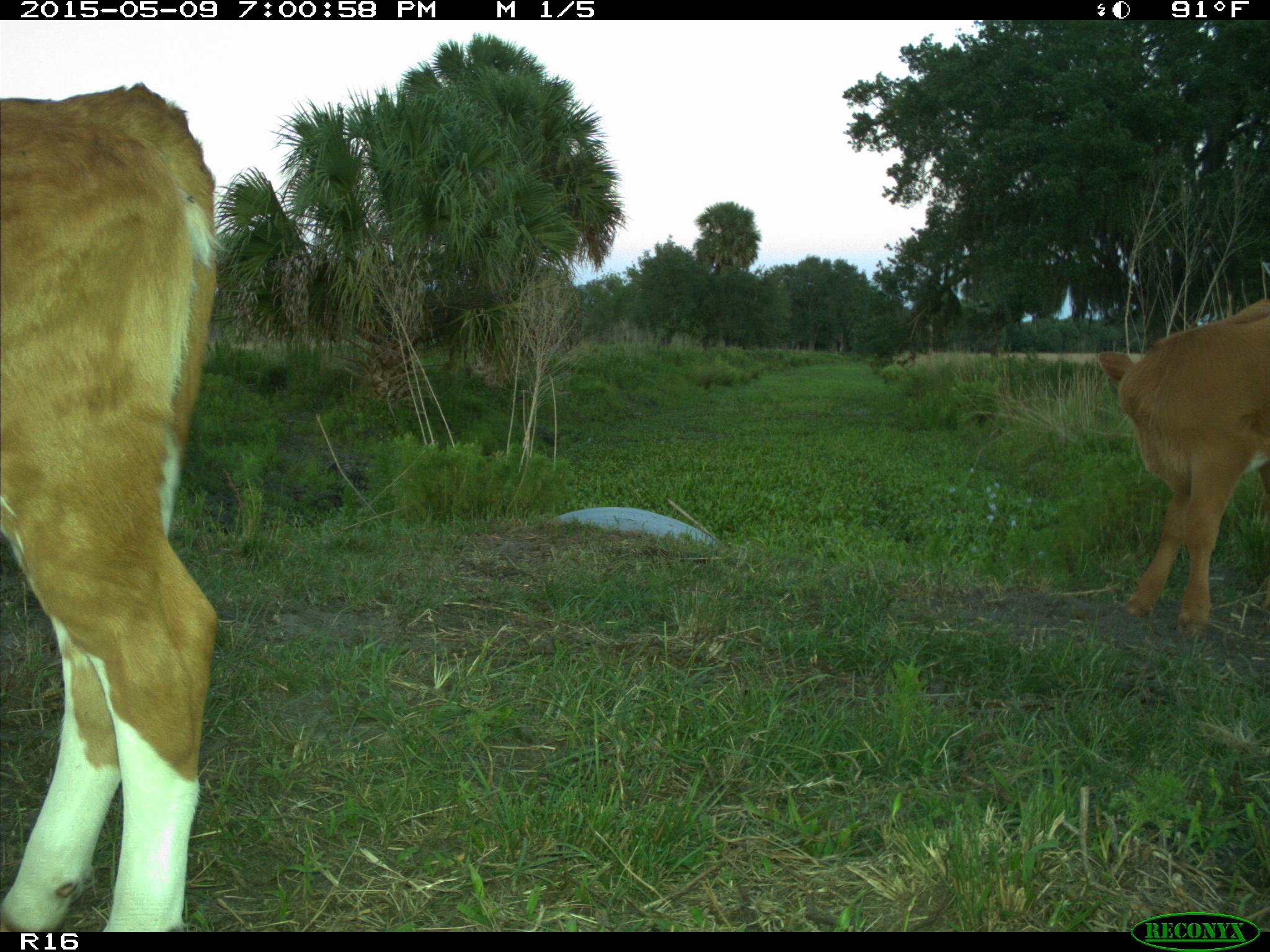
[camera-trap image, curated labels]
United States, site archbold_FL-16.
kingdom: Animalia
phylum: Chordata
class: Mammalia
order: Artiodactyla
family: Bovidae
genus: Bos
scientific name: Bos taurus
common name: domestic cow